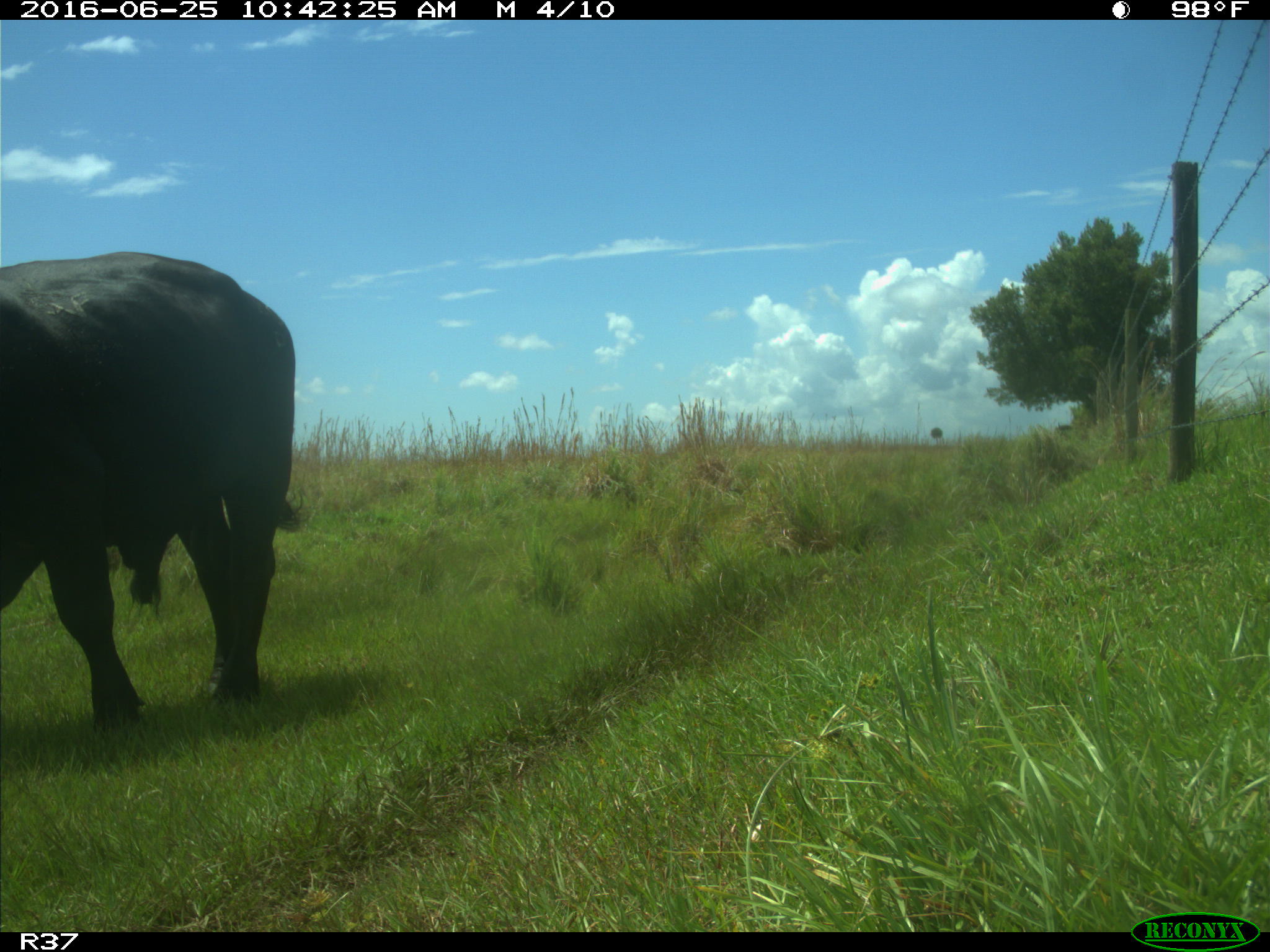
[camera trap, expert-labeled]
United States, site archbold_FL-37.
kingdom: Animalia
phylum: Chordata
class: Mammalia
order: Artiodactyla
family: Bovidae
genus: Bos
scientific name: Bos taurus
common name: domestic cow